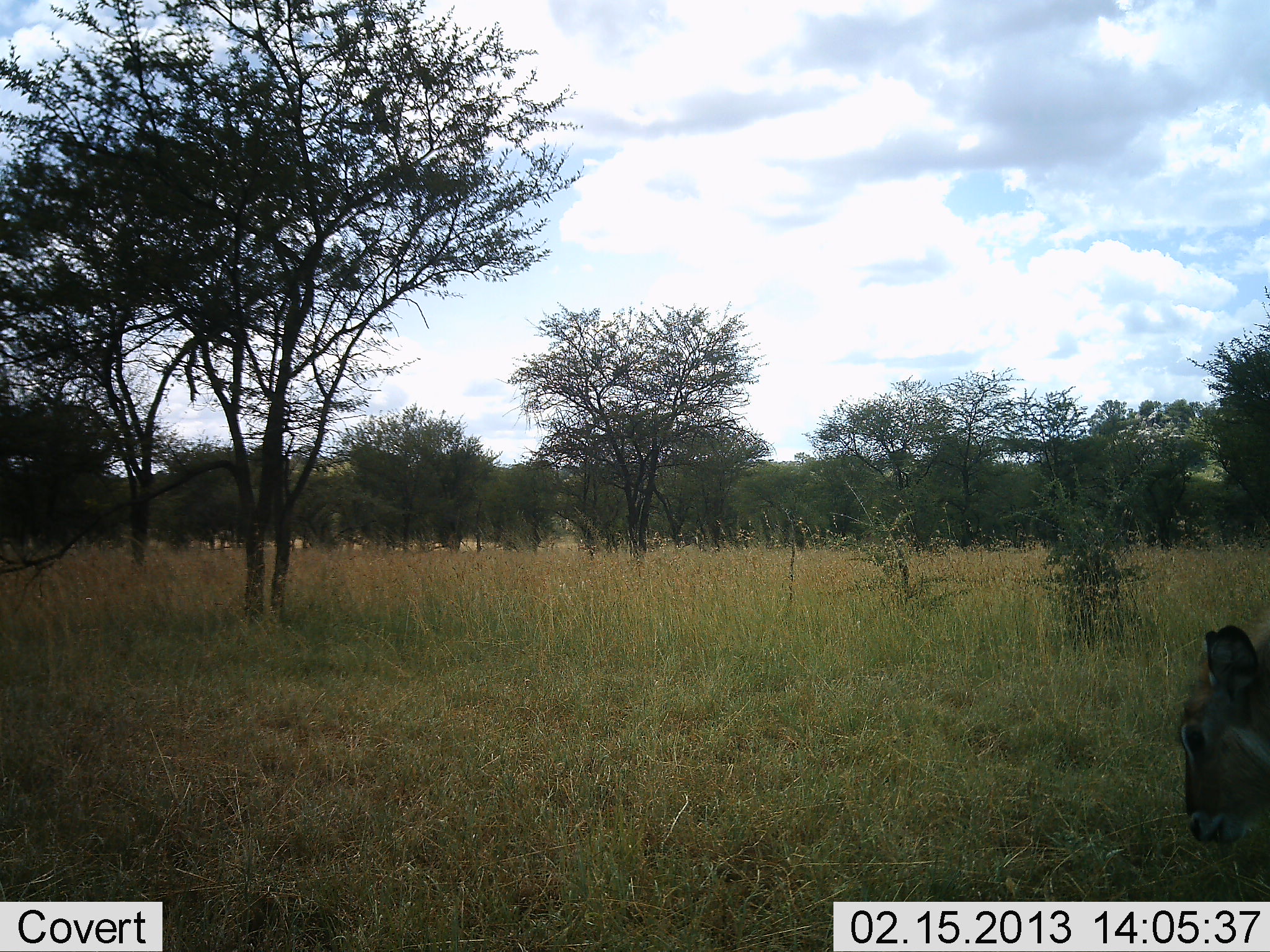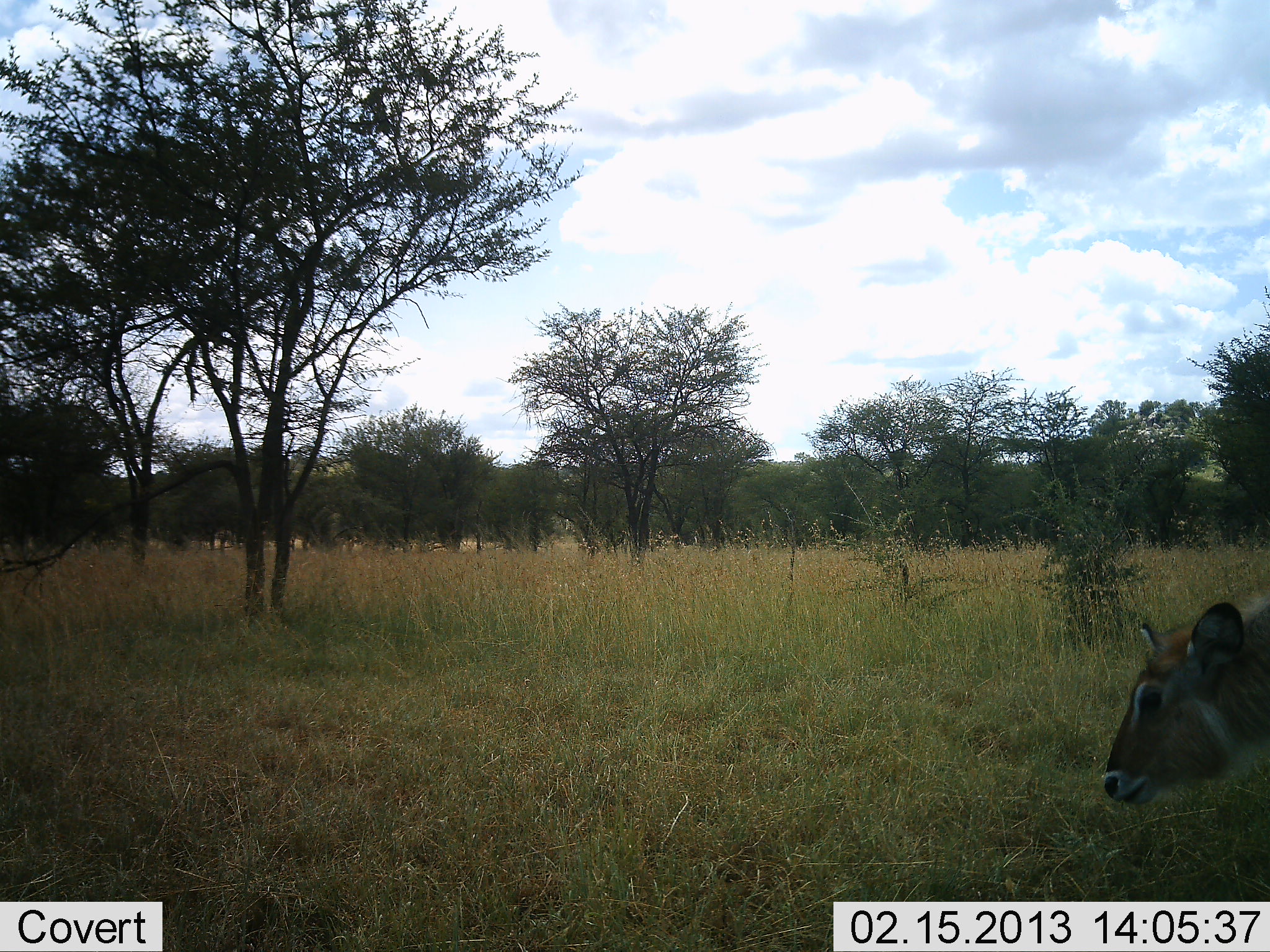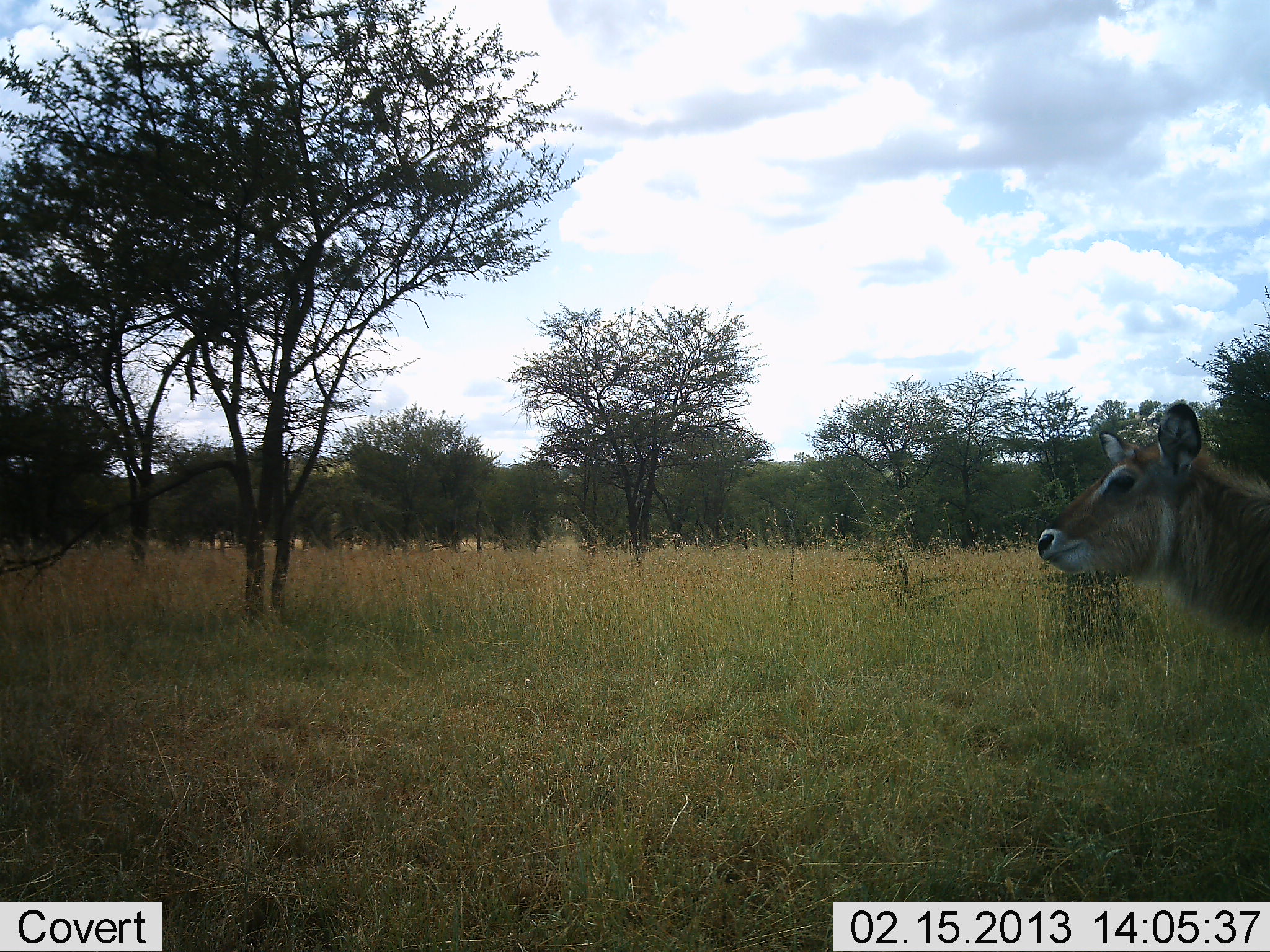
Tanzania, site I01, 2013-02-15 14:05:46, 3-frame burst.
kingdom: Animalia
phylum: Chordata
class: Mammalia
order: Artiodactyla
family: Bovidae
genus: Kobus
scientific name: Kobus ellipsiprymnus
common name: waterbuck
Waterbuck (Kobus ellipsiprymnus), count 1. Behavior (volunteer vote fractions): standing 45%, resting 0%, moving 15%, interacting 0%. Young present (vote fraction): 5%. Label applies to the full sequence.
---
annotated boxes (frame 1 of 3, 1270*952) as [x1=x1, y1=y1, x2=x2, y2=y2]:
animal: [x1=1177, y1=620, x2=1270, y2=852]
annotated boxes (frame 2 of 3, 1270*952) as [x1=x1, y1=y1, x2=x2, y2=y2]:
animal: [x1=1101, y1=599, x2=1270, y2=808]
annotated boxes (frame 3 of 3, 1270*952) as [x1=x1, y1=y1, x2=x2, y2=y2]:
animal: [x1=1038, y1=402, x2=1270, y2=634]